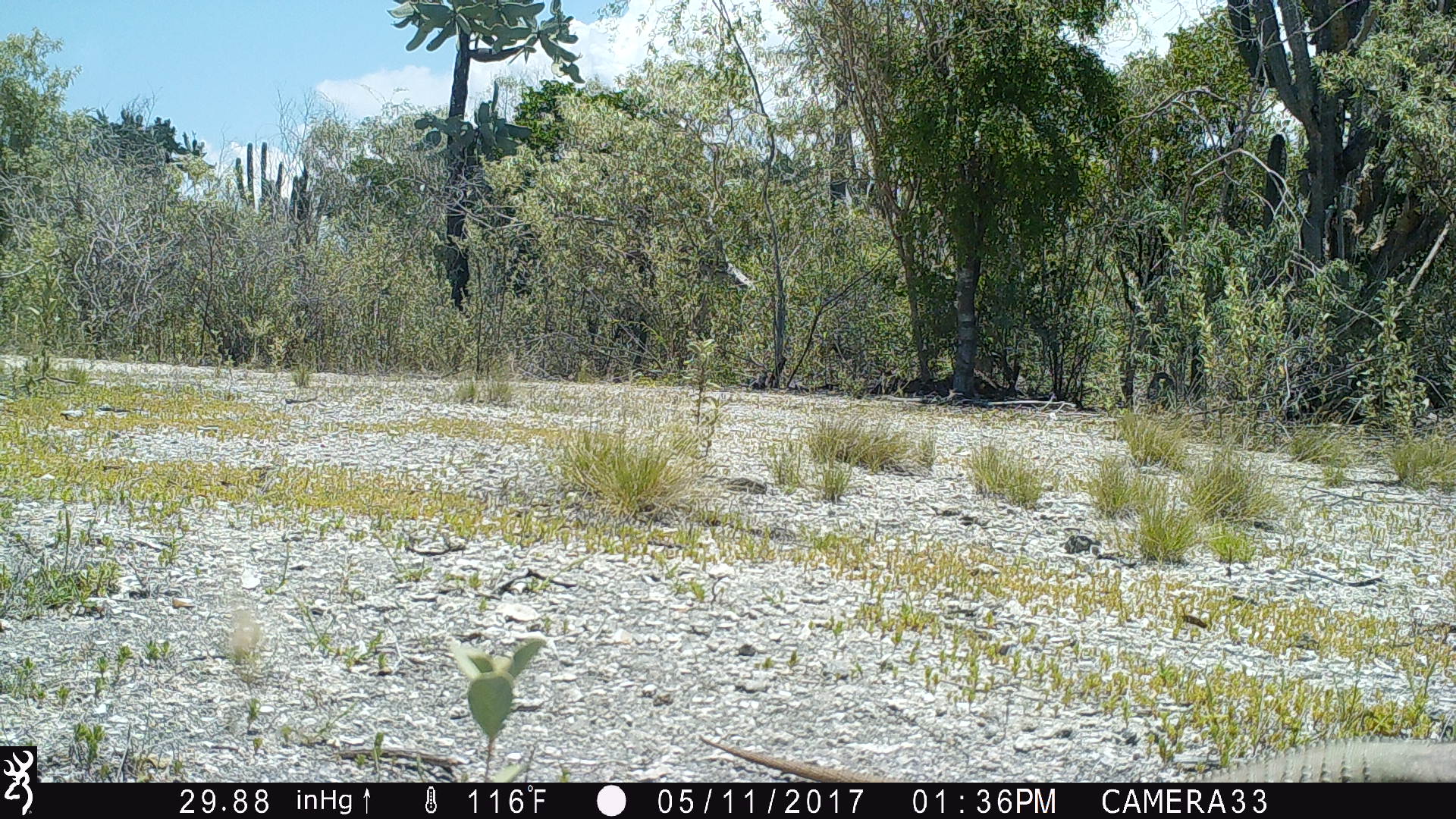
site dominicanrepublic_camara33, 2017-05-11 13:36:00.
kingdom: Animalia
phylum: Chordata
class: Reptilia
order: Squamata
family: Iguanidae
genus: Iguana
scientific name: Iguana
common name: typical iguanas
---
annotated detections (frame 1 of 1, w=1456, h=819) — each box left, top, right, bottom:
iguana: 700, 726, 1456, 783